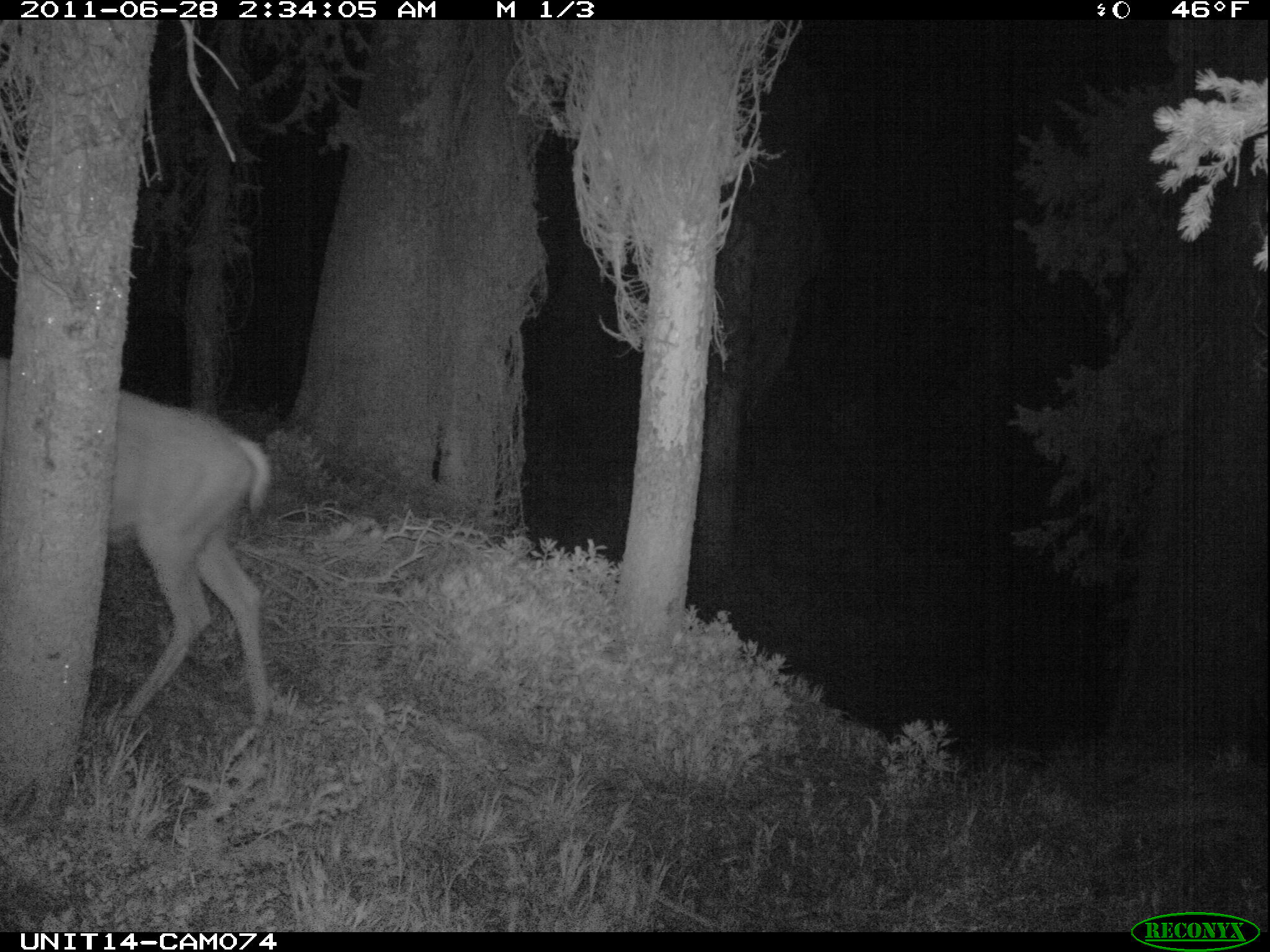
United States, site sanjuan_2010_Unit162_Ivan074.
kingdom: Animalia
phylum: Chordata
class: Mammalia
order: Artiodactyla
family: Cervidae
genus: Odocoileus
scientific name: Odocoileus hemionus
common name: mule deer